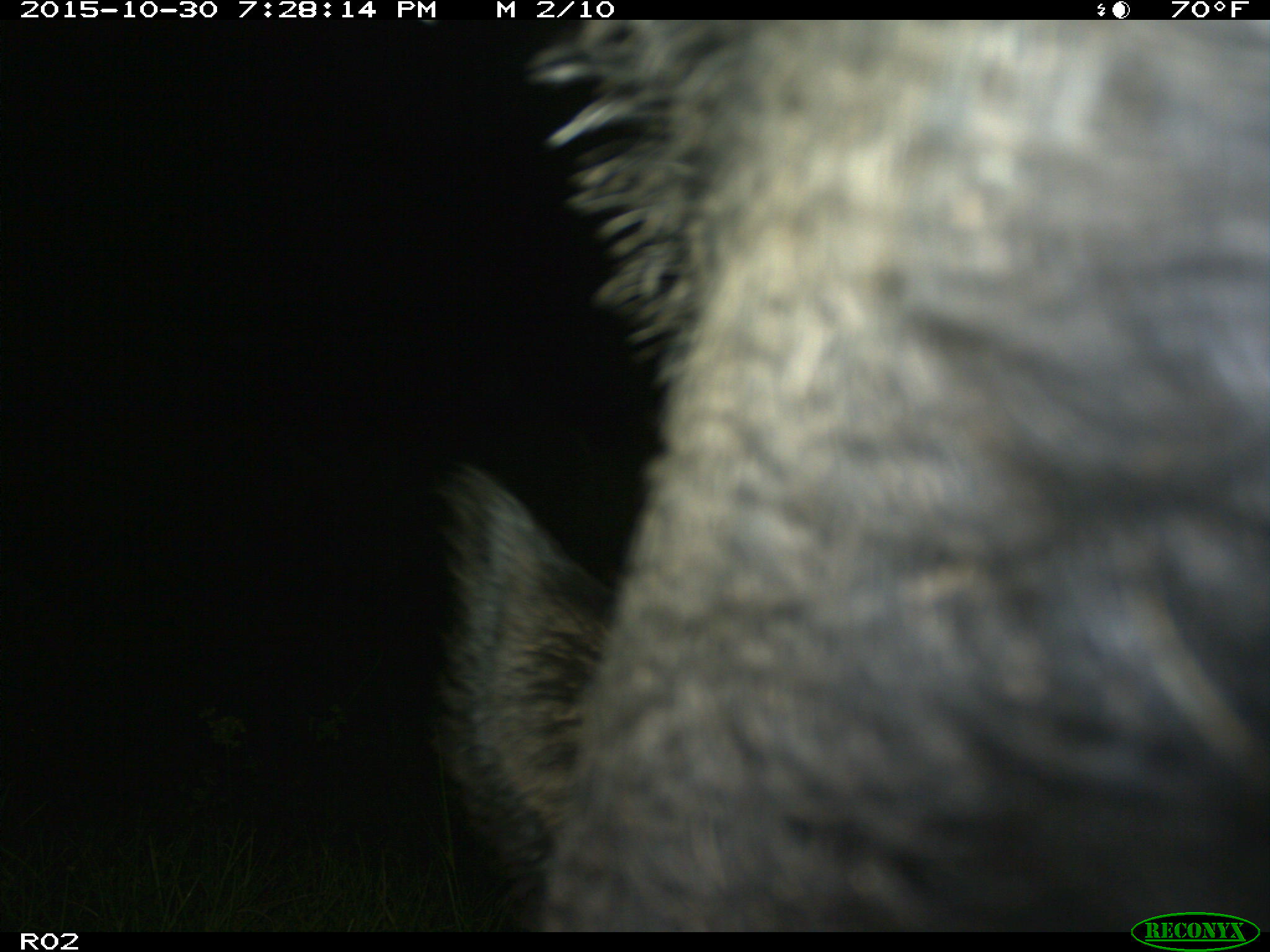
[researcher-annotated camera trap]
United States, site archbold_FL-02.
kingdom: Animalia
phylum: Chordata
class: Mammalia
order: Artiodactyla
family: Suidae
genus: Sus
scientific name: Sus scrofa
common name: wild boar